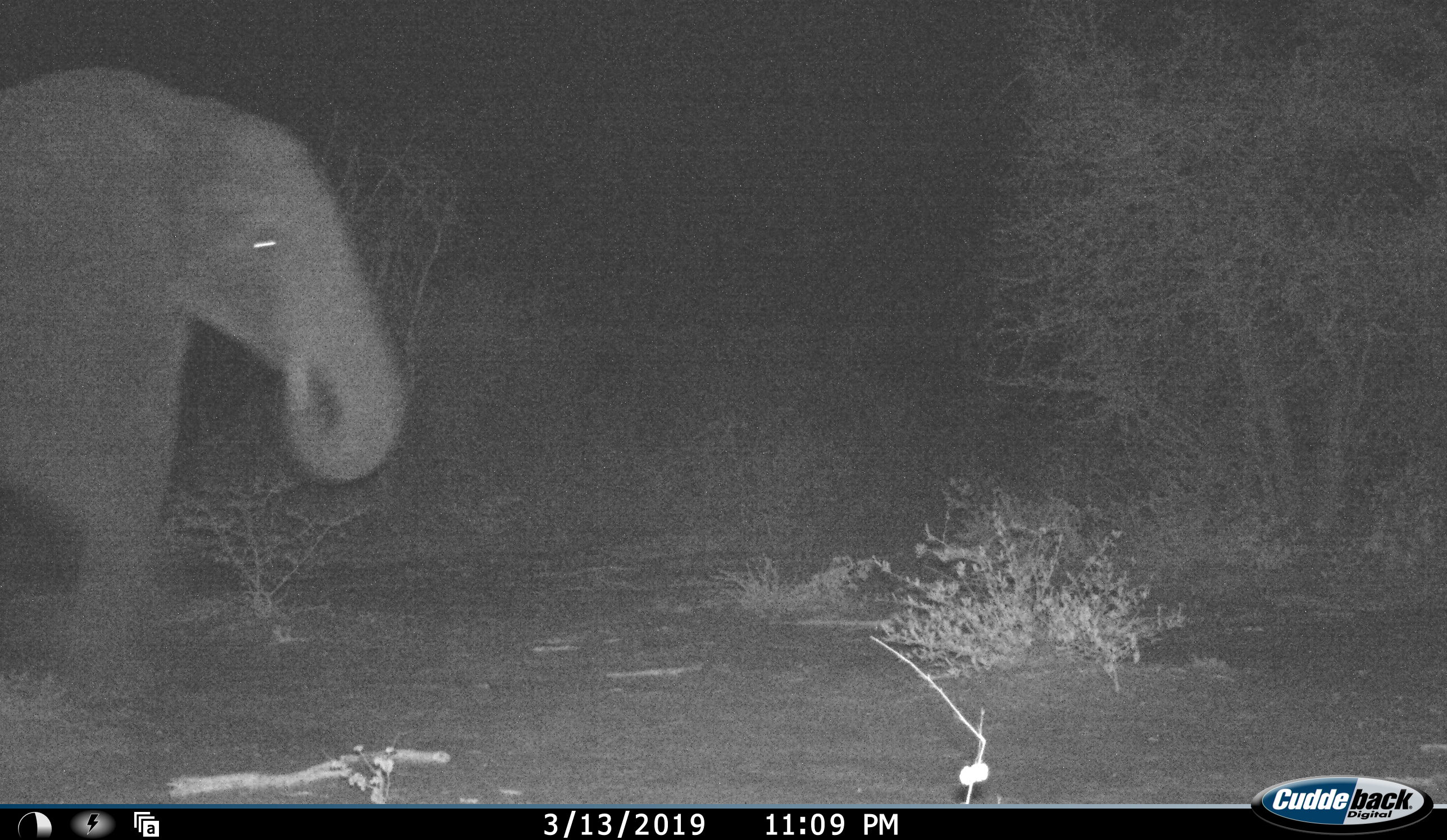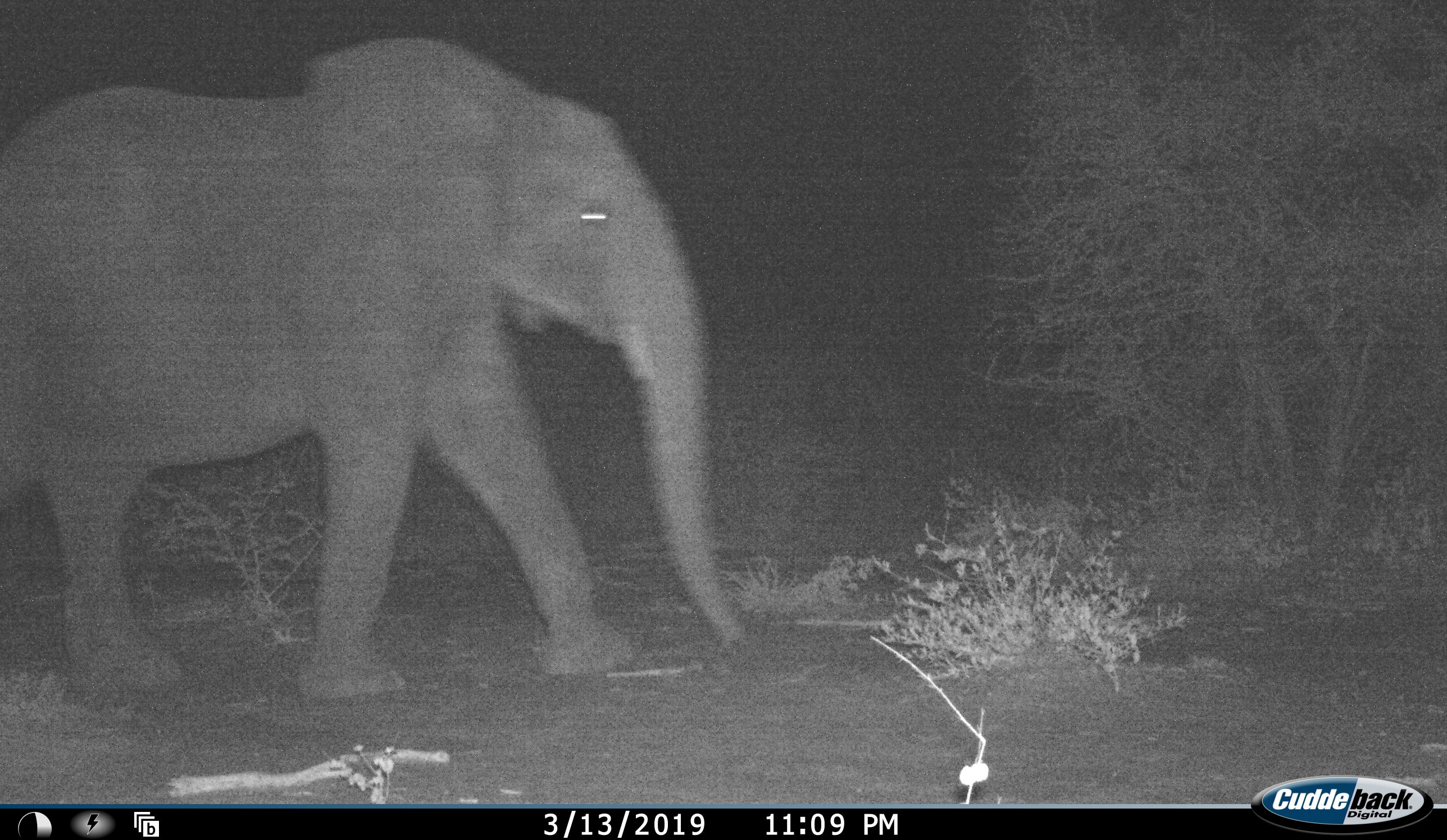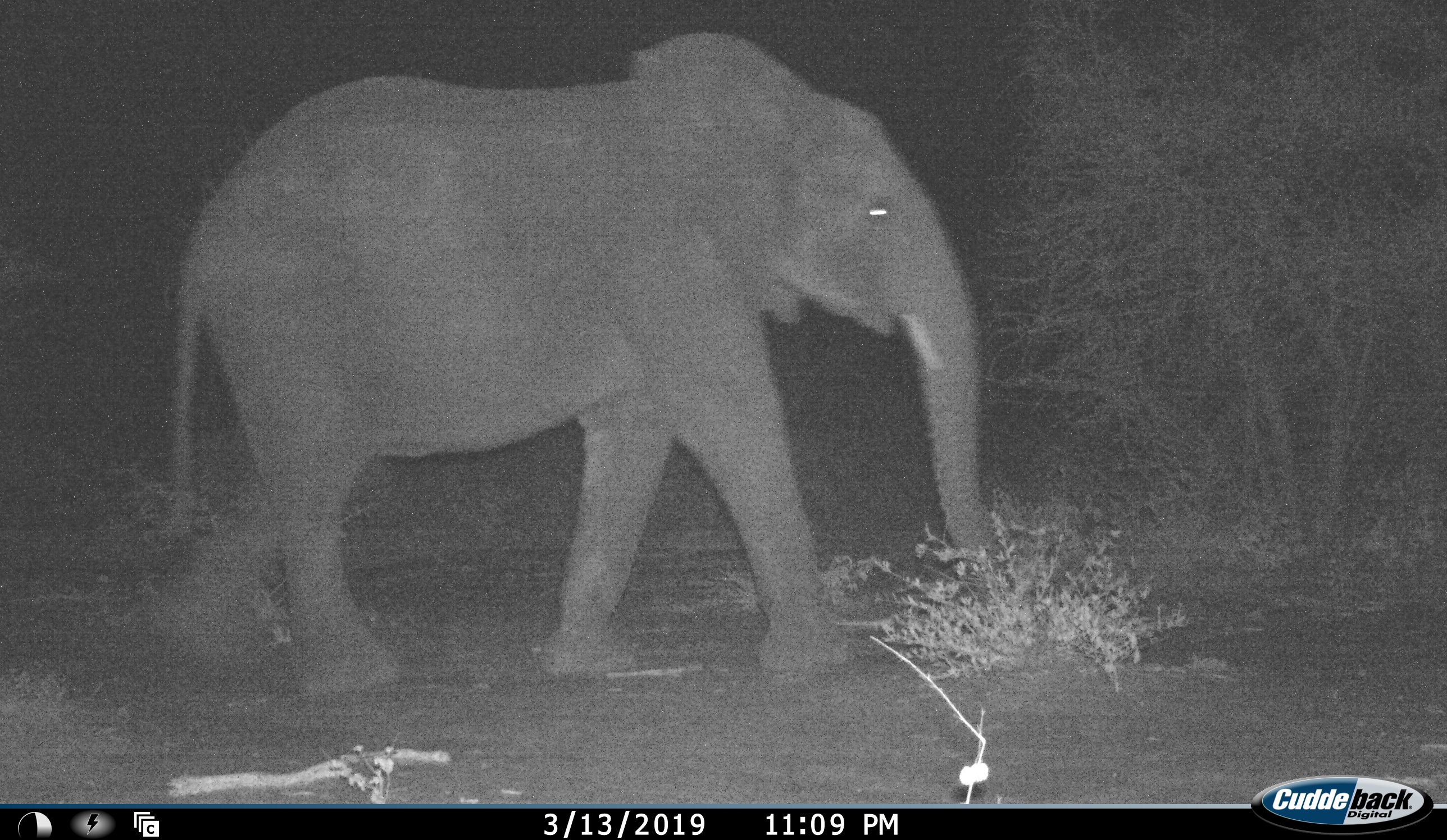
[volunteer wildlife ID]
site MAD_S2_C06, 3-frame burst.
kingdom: Animalia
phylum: Chordata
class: Mammalia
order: Proboscidea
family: Elephantidae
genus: Loxodonta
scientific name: Loxodonta africana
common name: african bush elephant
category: elephant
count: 1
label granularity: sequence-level